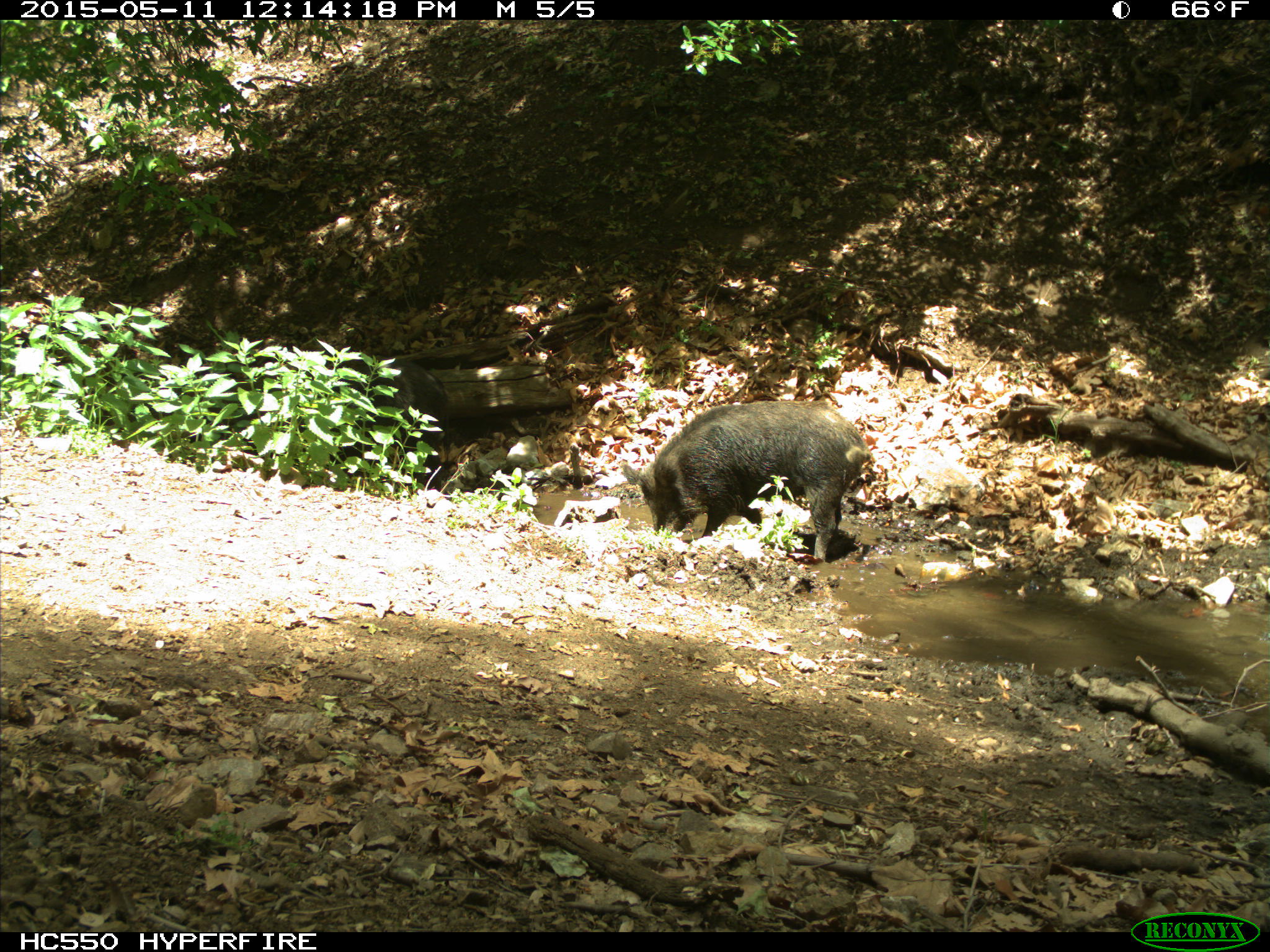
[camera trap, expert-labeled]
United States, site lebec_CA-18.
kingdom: Animalia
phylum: Chordata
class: Mammalia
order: Artiodactyla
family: Suidae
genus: Sus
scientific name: Sus scrofa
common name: wild boar